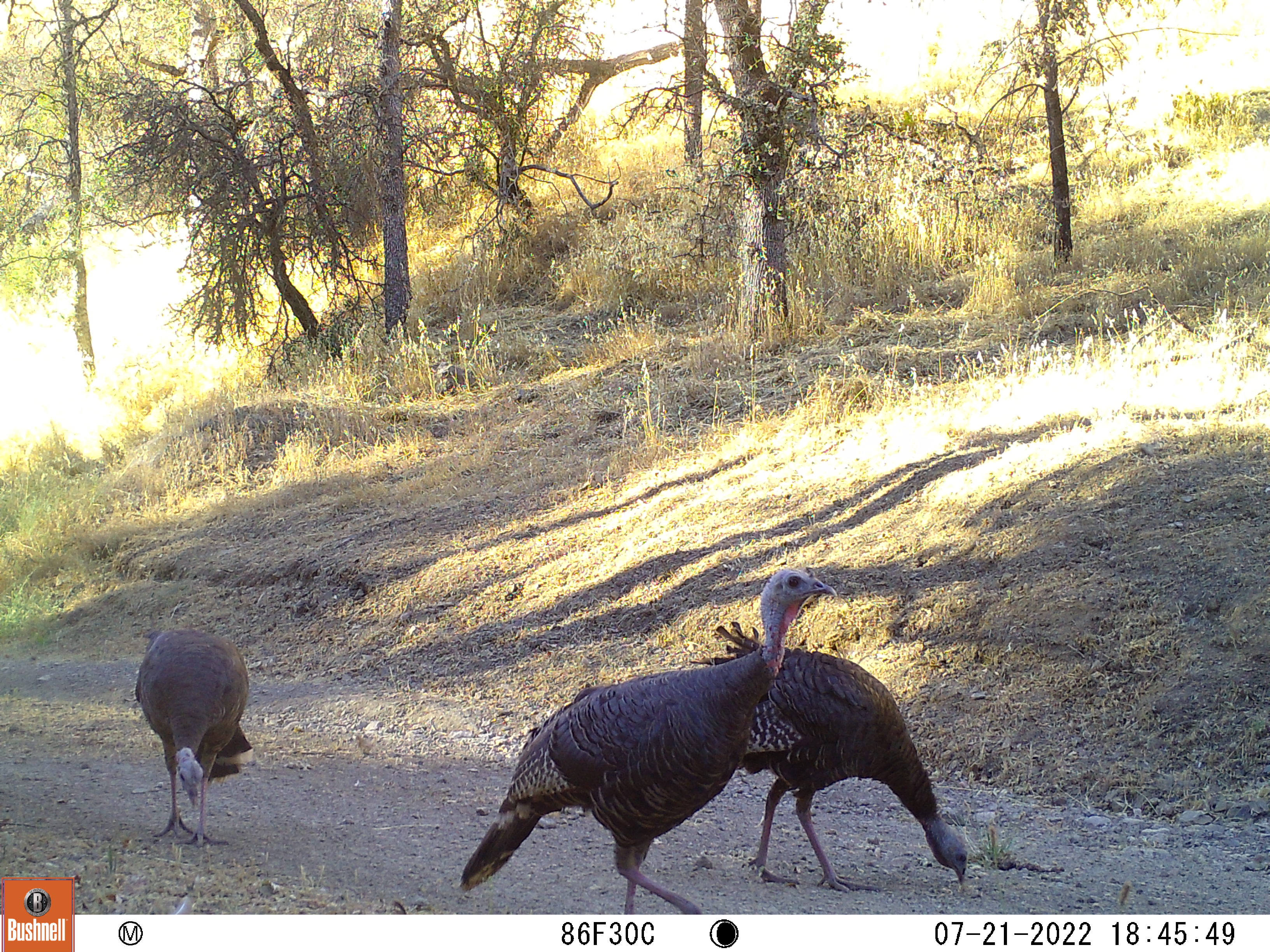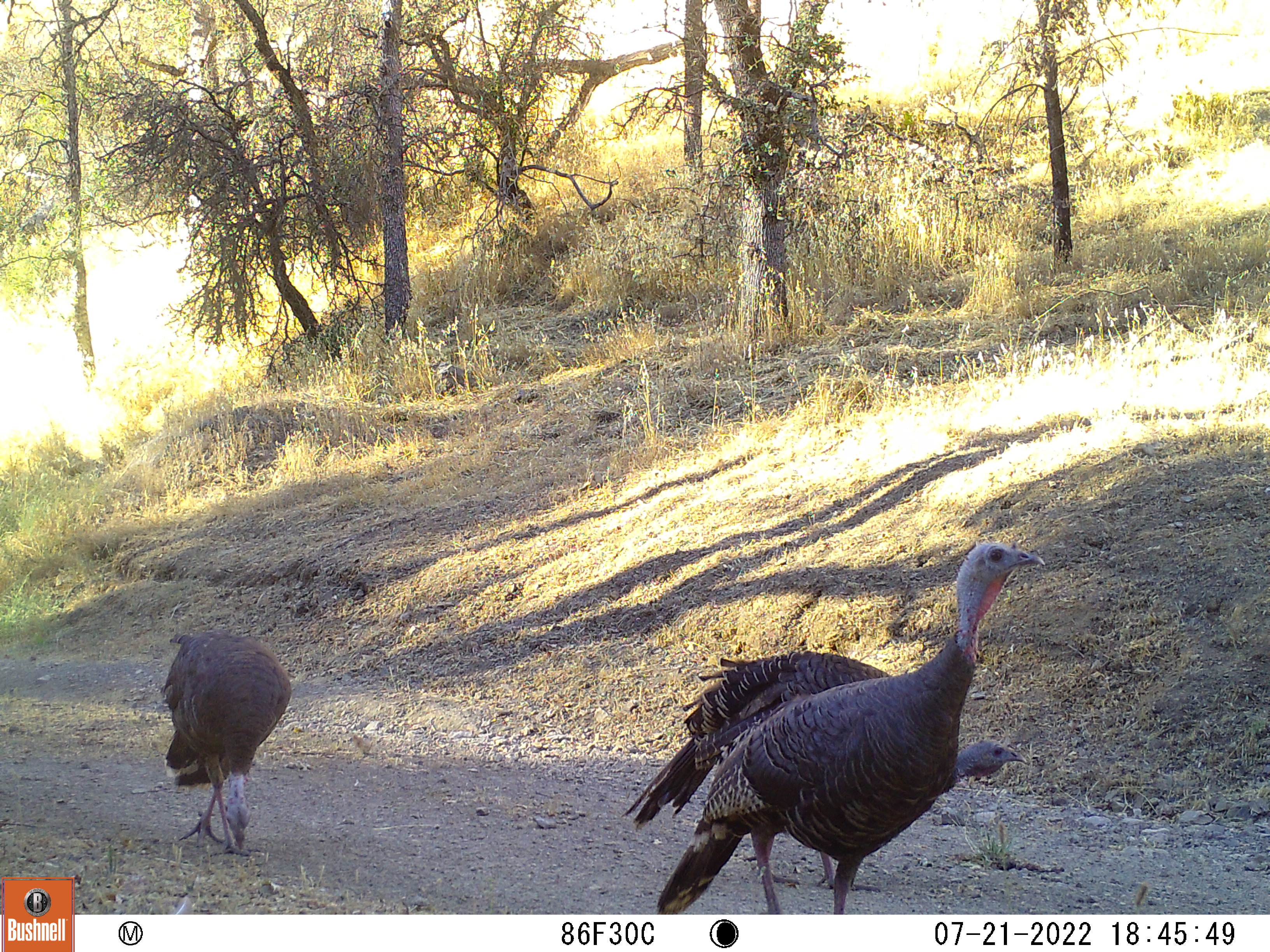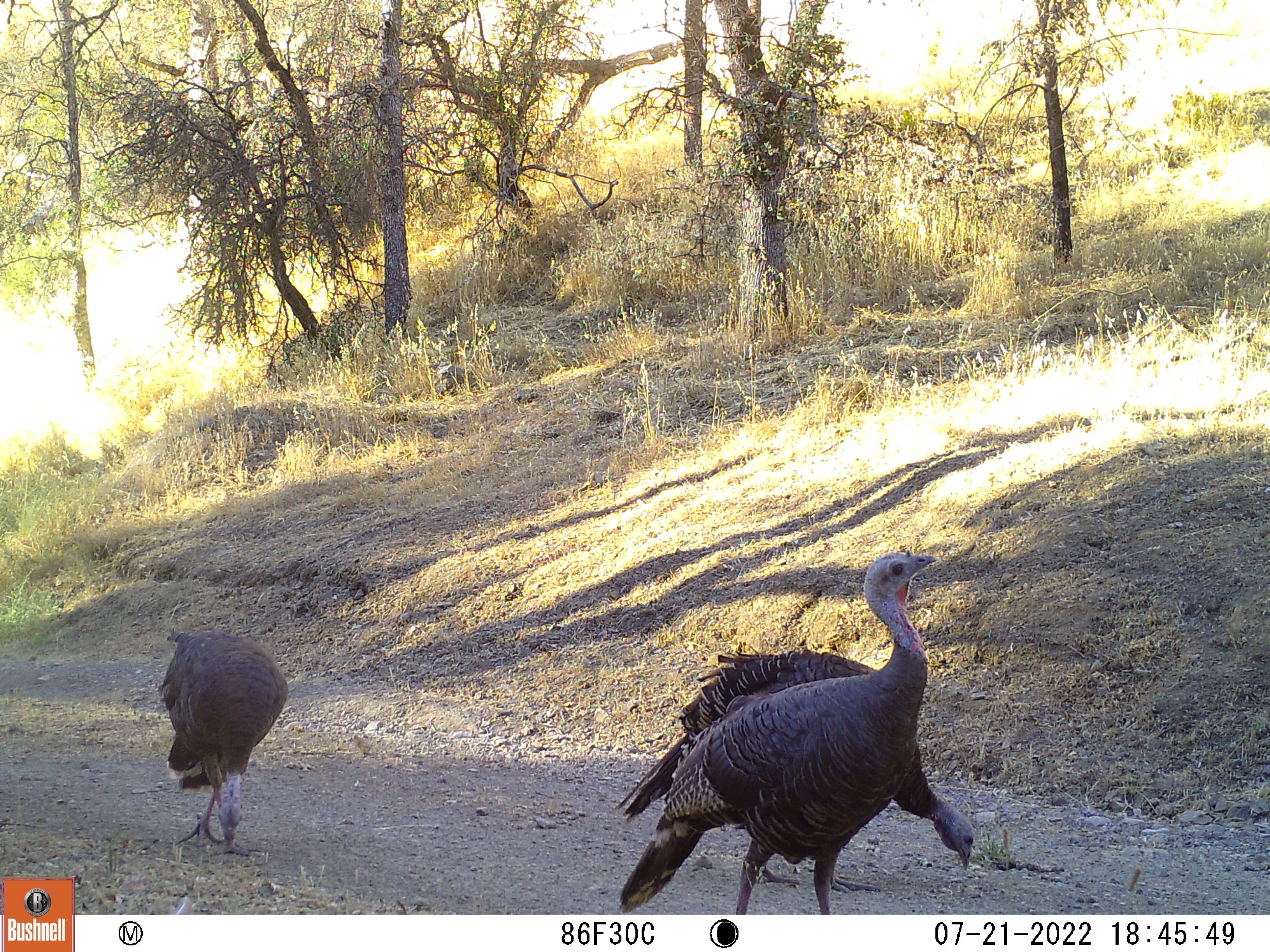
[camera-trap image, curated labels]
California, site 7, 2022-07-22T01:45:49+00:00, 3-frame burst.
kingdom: Animalia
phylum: Chordata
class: Aves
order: Galliformes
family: Phasianidae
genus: Meleagris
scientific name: Meleagris gallopavo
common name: turkey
Turkey (Meleagris gallopavo).